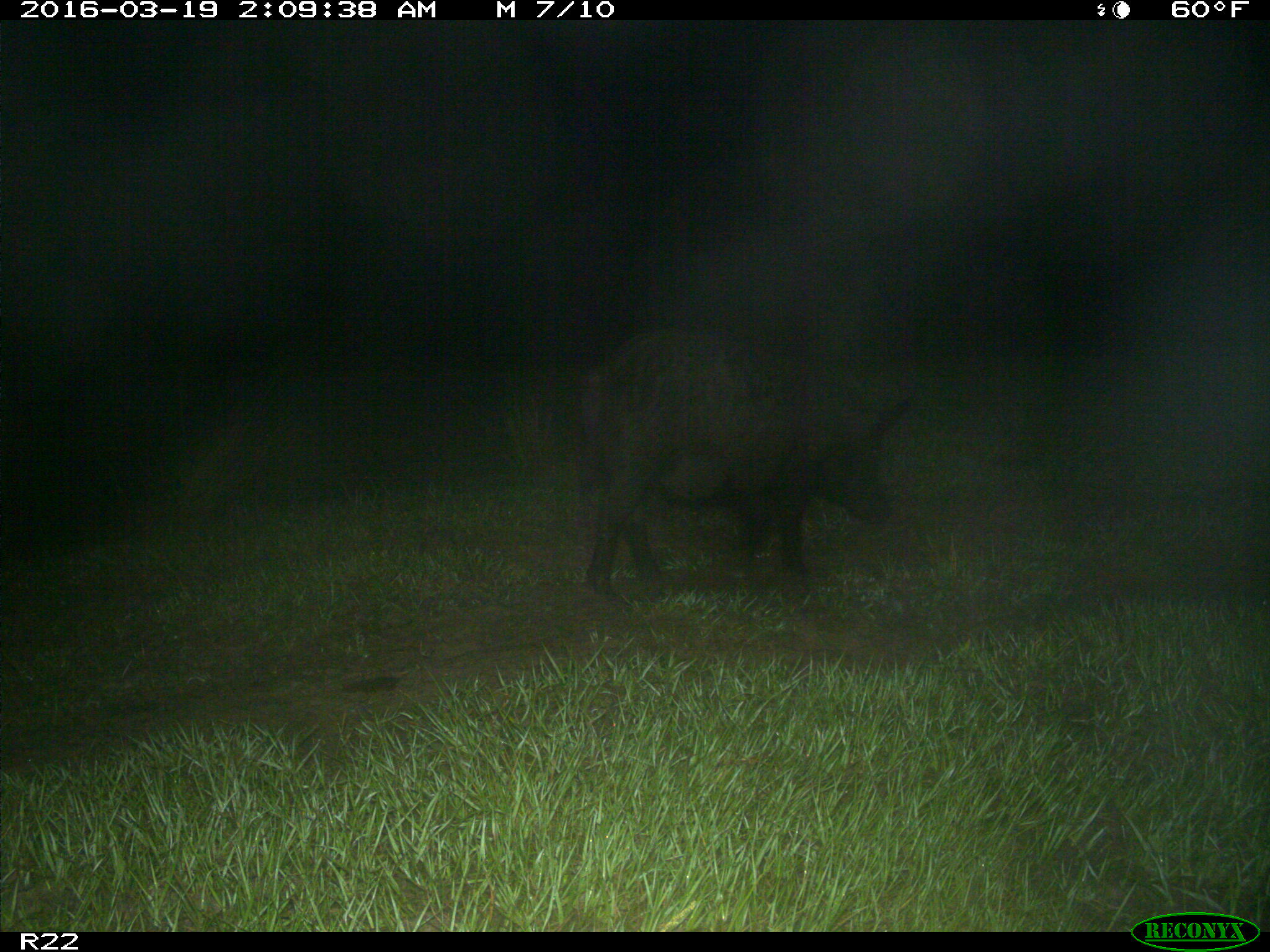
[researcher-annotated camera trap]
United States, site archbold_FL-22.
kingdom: Animalia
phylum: Chordata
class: Mammalia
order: Artiodactyla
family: Suidae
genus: Sus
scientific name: Sus scrofa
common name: wild boar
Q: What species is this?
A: Sus scrofa (wild boar).